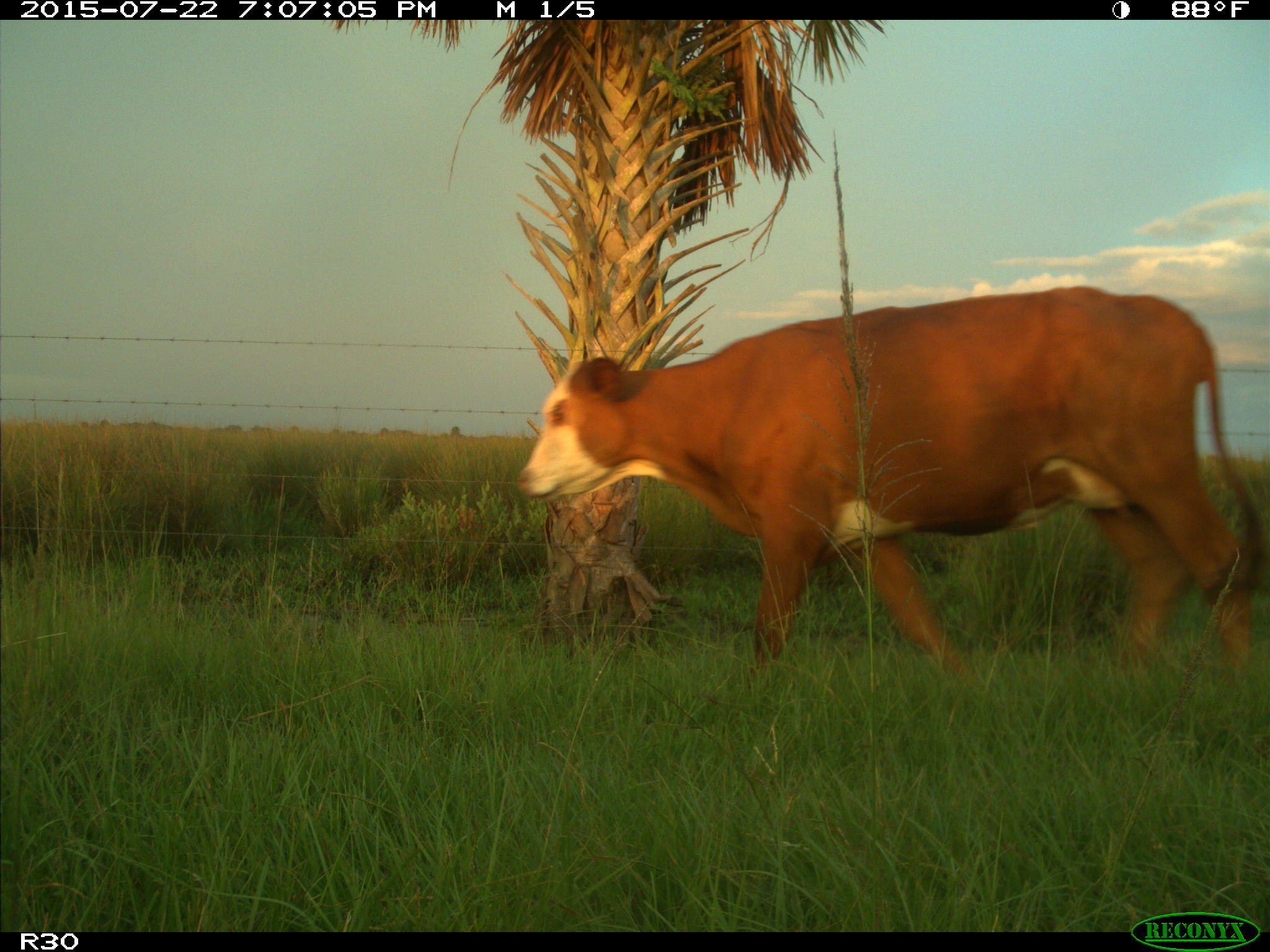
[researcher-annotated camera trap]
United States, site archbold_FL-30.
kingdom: Animalia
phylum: Chordata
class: Mammalia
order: Artiodactyla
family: Bovidae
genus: Bos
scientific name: Bos taurus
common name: domestic cow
Bos taurus (domestic cow).